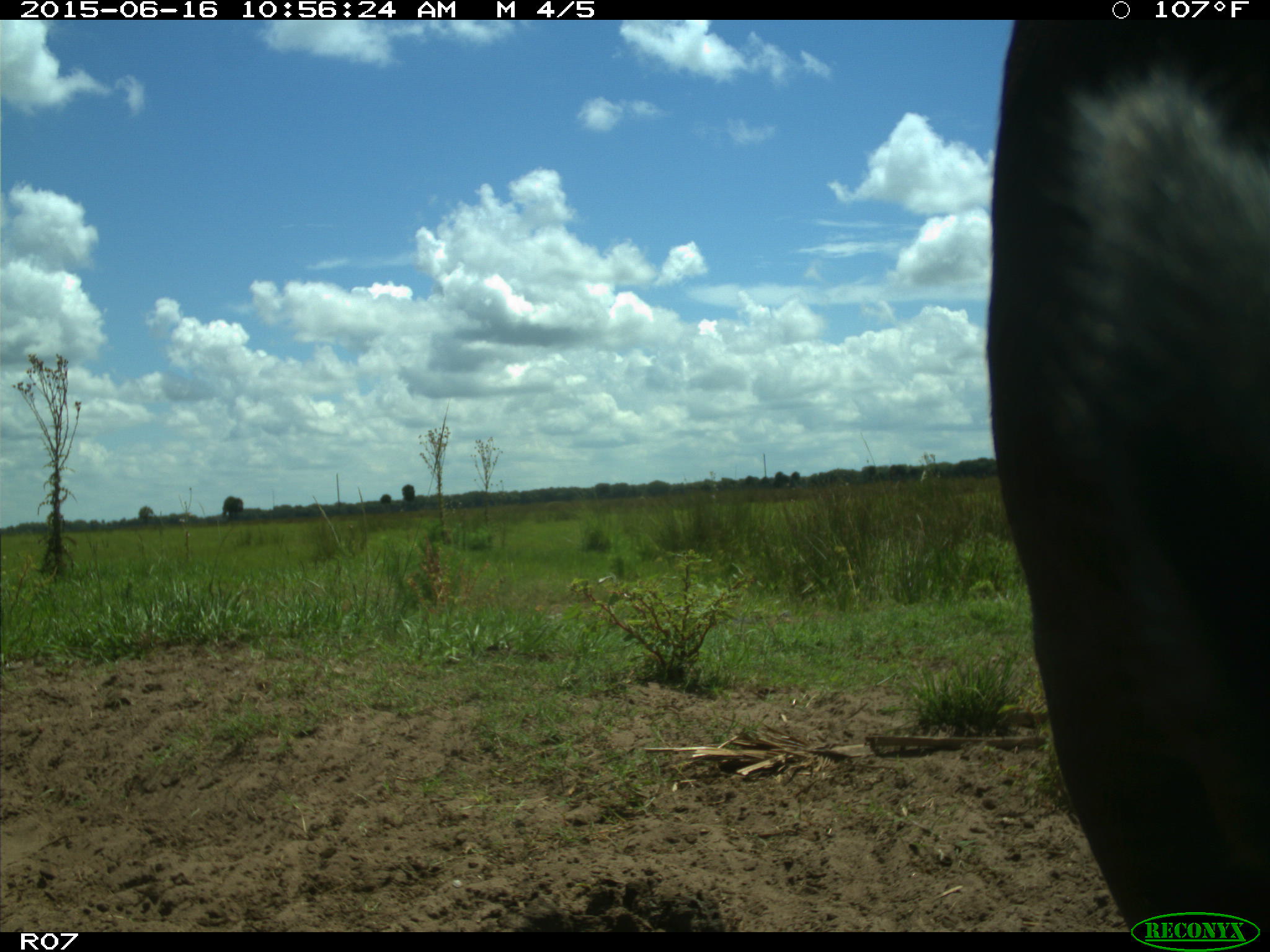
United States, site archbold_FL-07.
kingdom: Animalia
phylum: Chordata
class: Mammalia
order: Artiodactyla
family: Bovidae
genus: Bos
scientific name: Bos taurus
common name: domestic cow